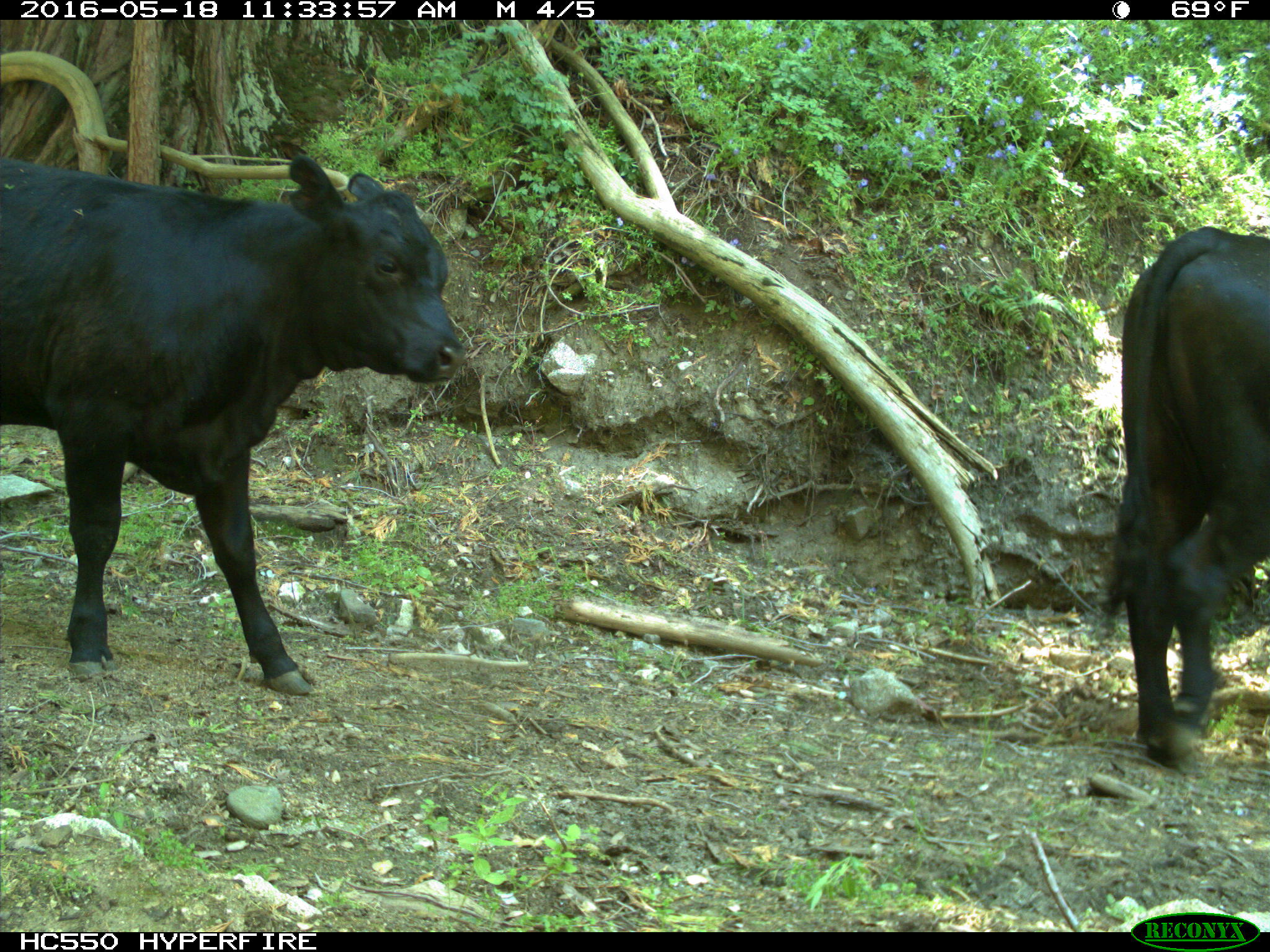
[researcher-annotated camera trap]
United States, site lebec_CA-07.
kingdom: Animalia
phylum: Chordata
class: Mammalia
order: Artiodactyla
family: Bovidae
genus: Bos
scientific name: Bos taurus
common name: domestic cow